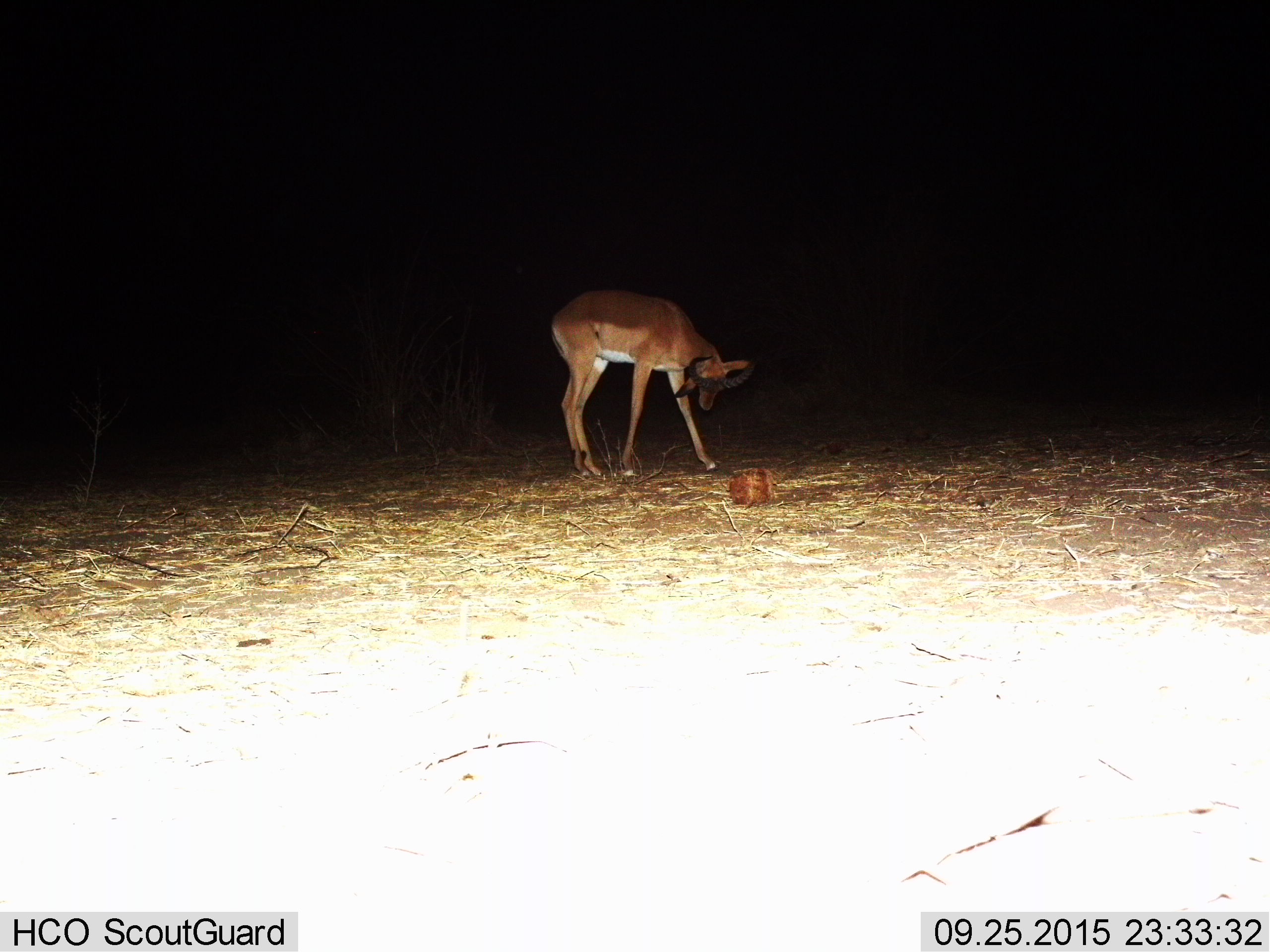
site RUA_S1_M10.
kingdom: Animalia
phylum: Chordata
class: Mammalia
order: Artiodactyla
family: Bovidae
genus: Aepyceros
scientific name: Aepyceros melampus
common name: impala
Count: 1.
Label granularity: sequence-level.